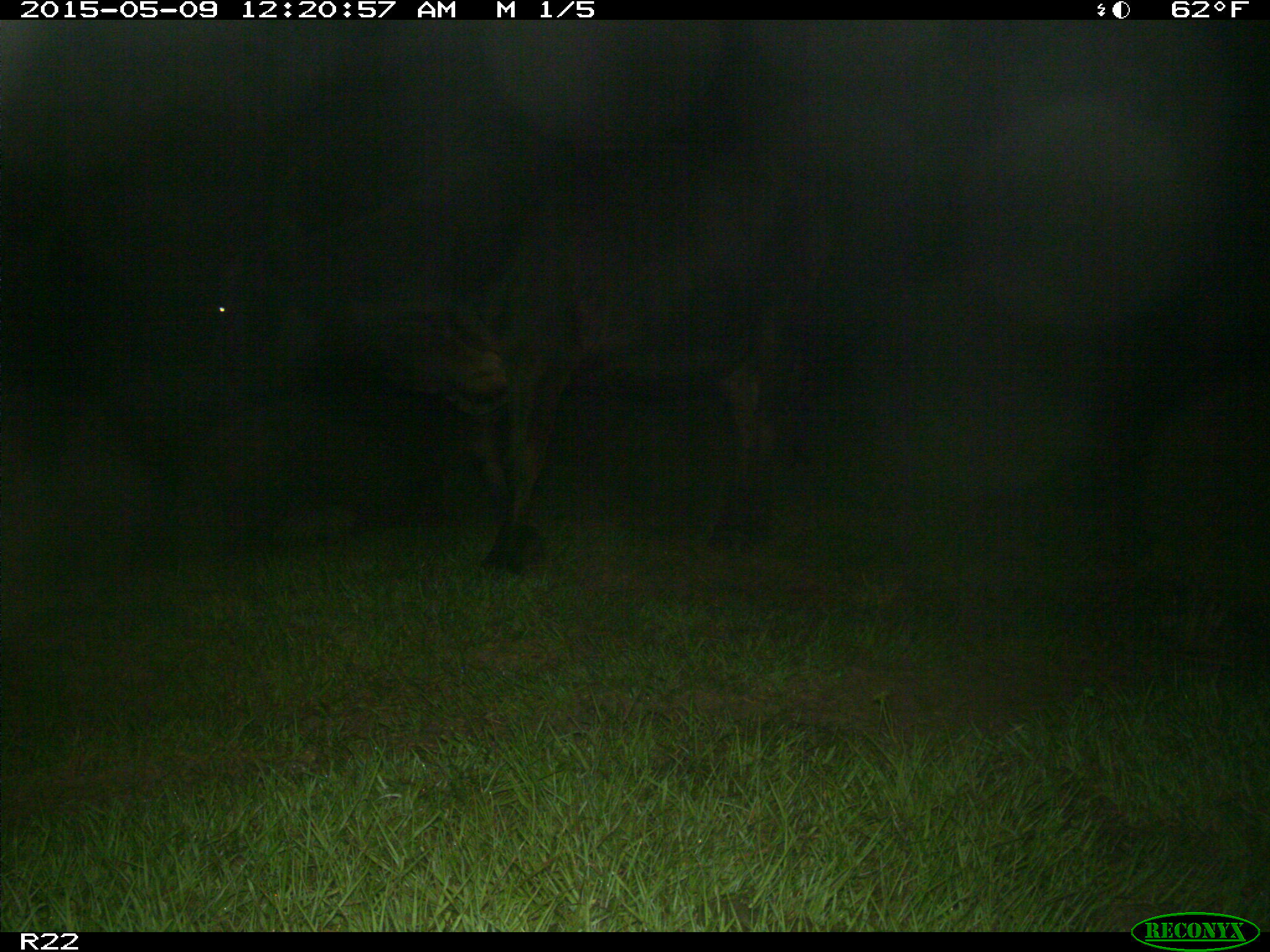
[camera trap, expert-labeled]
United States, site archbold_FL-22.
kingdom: Animalia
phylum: Chordata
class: Mammalia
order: Artiodactyla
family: Bovidae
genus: Bos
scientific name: Bos taurus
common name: domestic cow